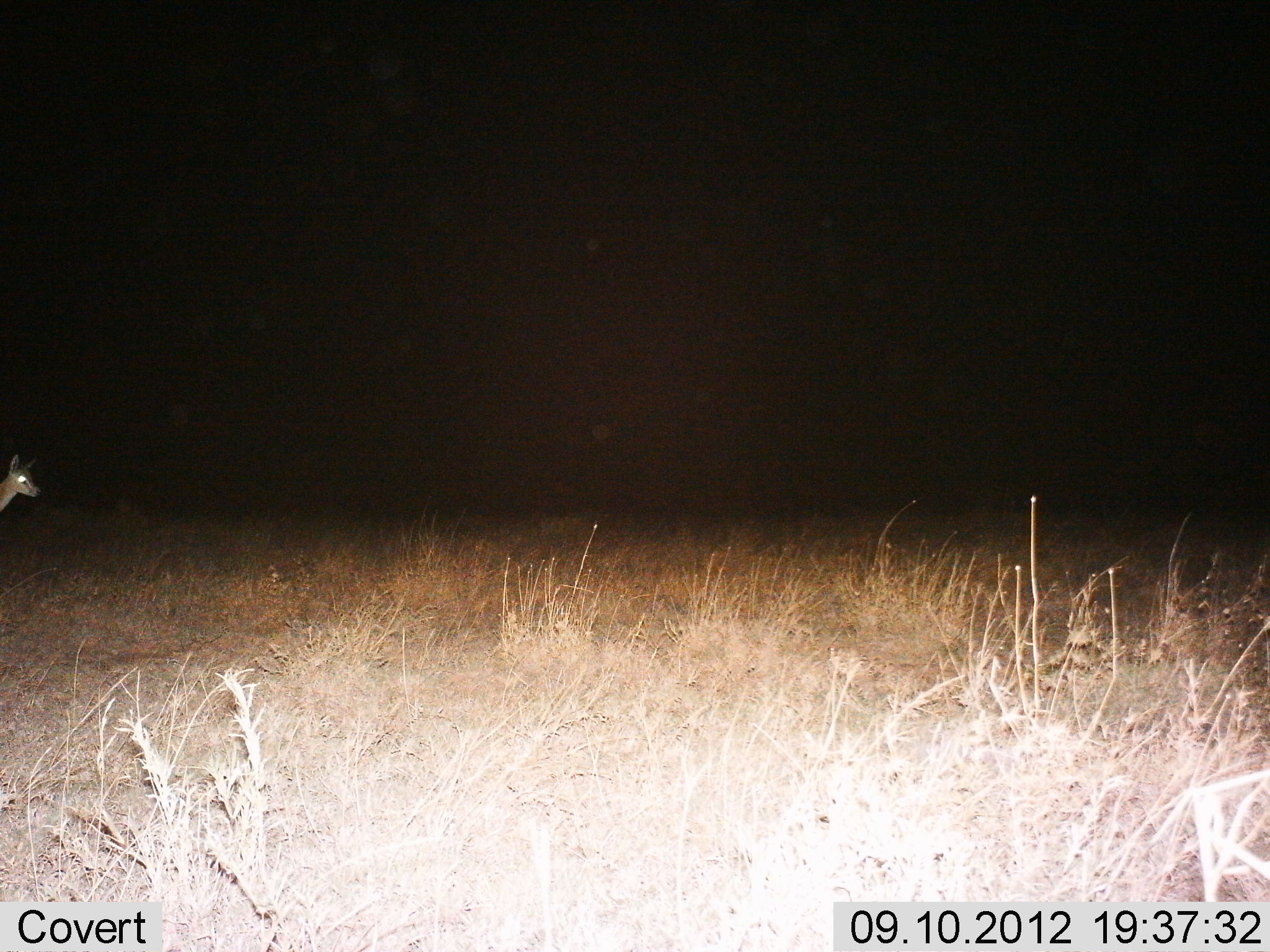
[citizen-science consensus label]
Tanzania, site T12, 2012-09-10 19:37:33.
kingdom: Animalia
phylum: Chordata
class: Mammalia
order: Artiodactyla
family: Bovidae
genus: Eudorcas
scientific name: Eudorcas thomsonii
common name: thomson's gazelle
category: gazellethomsons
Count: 1.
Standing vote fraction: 100%.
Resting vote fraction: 0%.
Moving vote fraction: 0%.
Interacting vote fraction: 0%.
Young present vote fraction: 0%.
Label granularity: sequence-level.